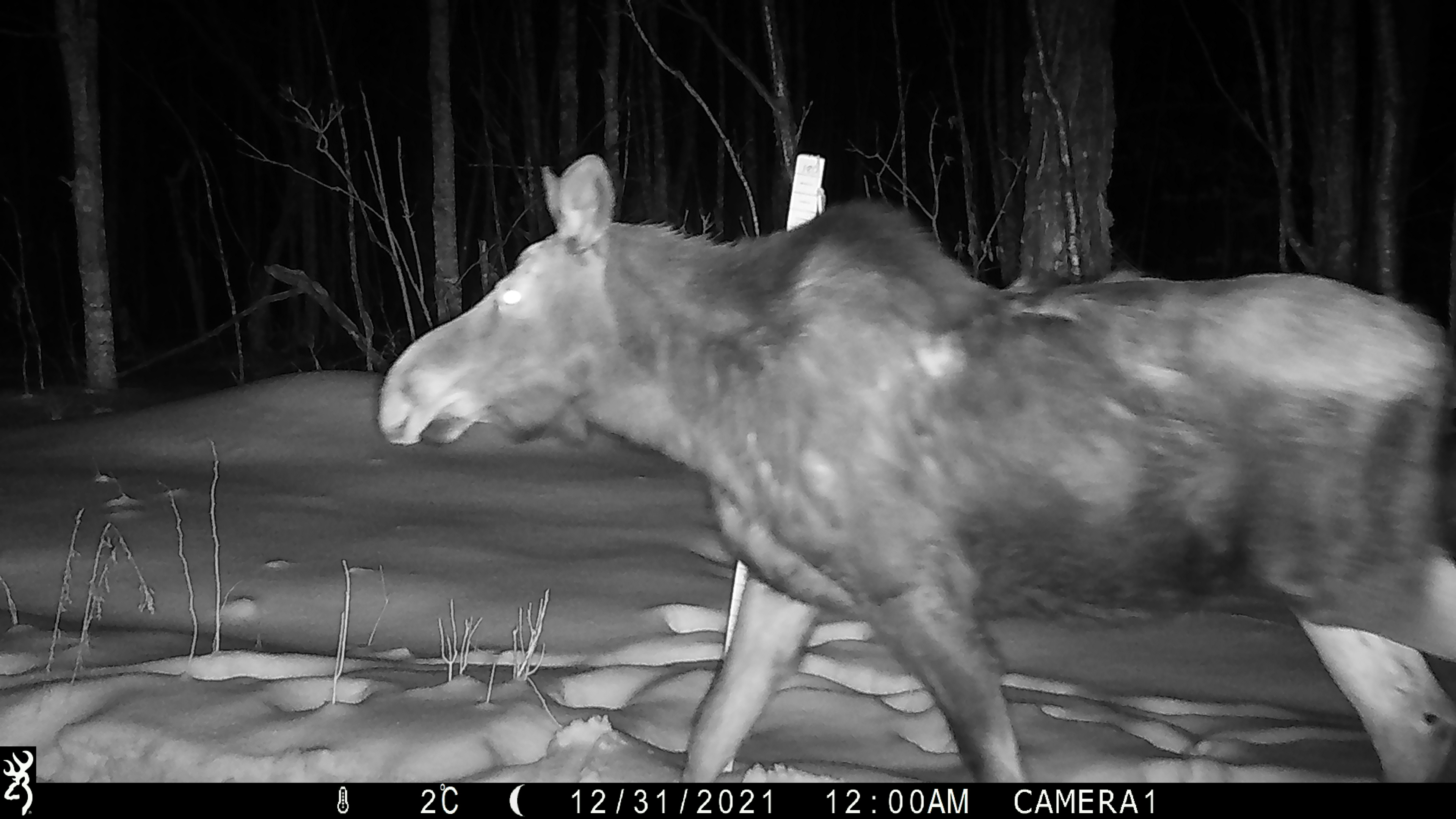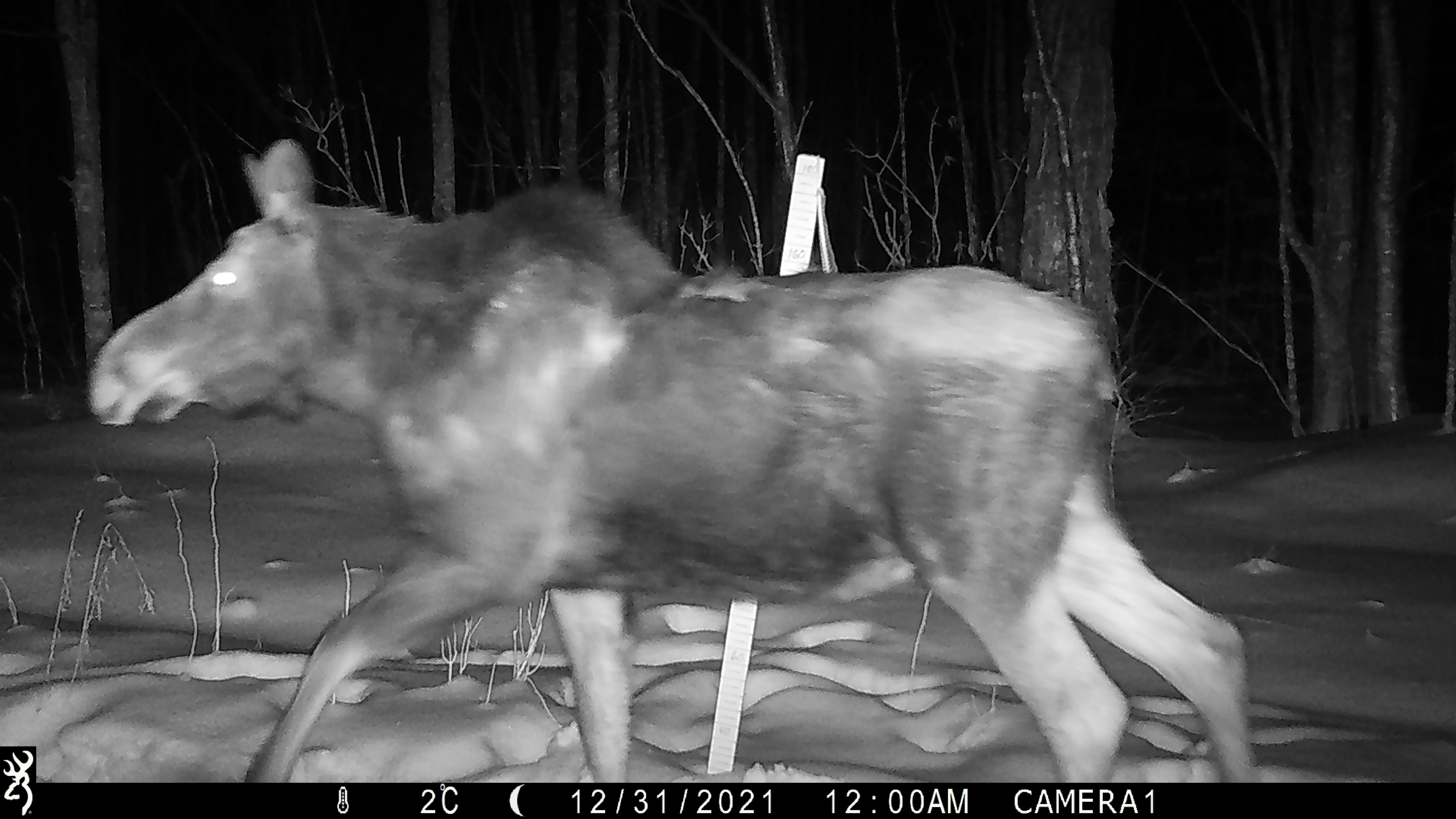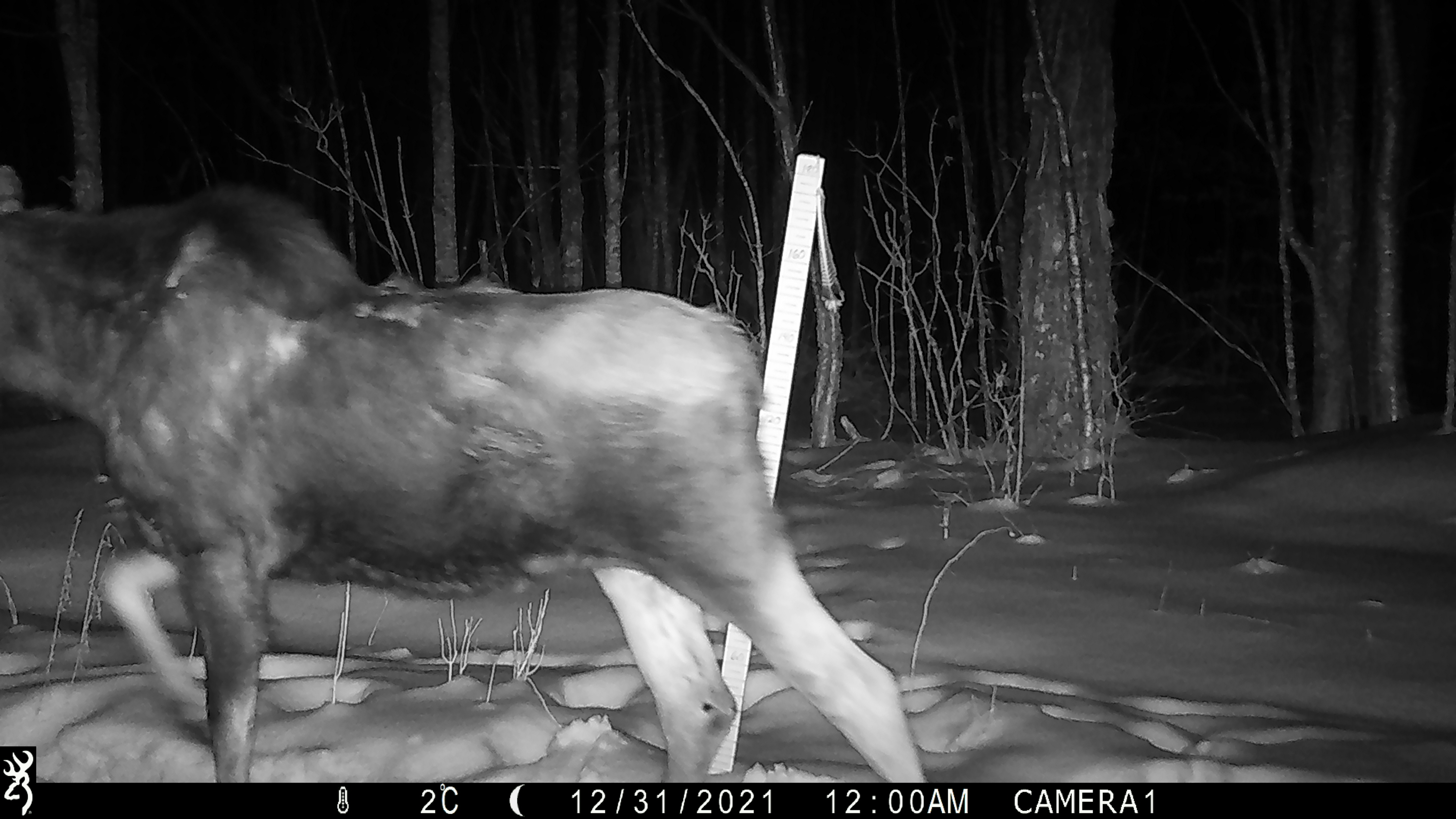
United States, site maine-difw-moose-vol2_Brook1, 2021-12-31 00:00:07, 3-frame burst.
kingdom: Animalia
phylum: Chordata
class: Mammalia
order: Artiodactyla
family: Cervidae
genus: Alces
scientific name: Alces alces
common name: moose